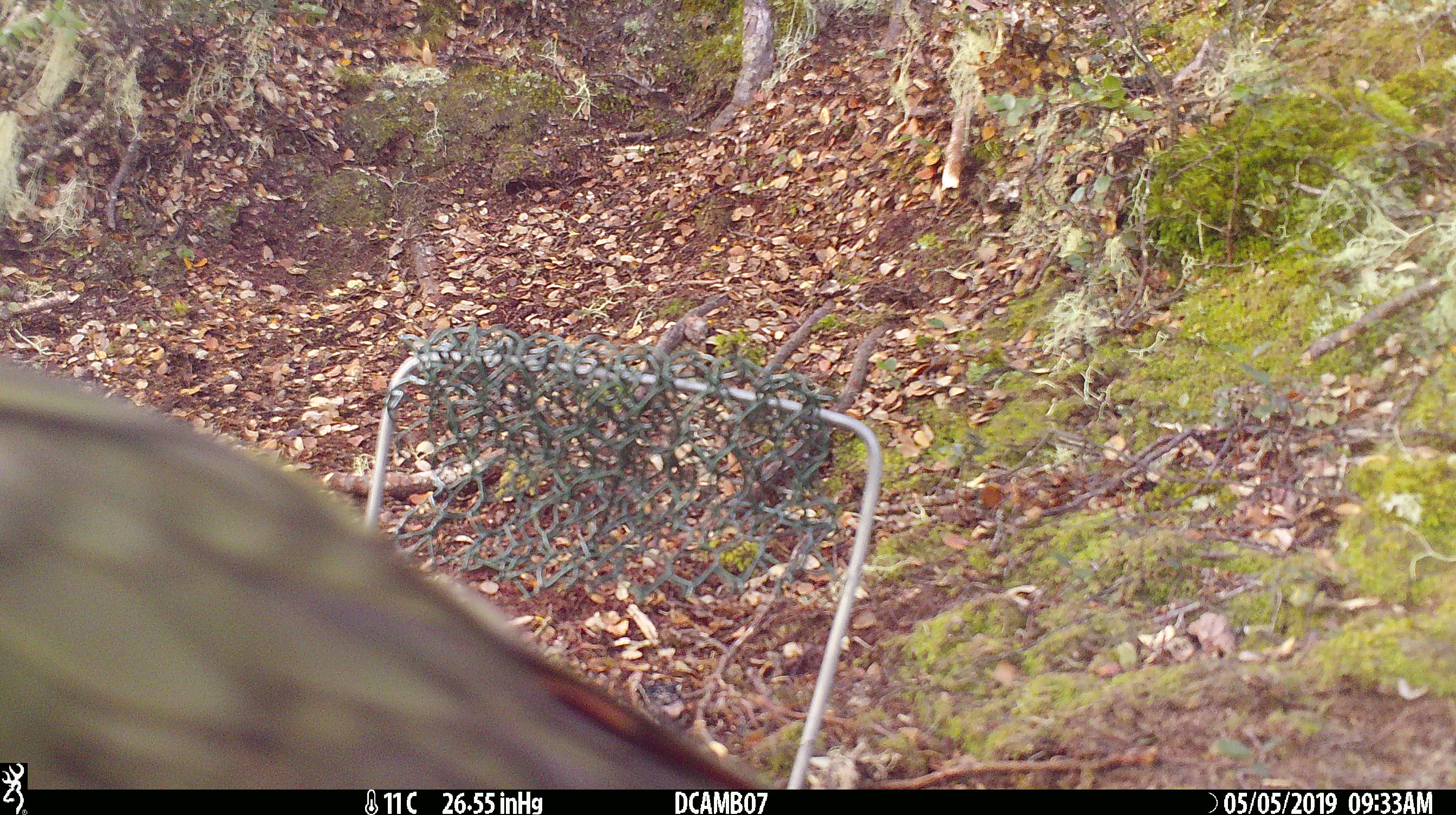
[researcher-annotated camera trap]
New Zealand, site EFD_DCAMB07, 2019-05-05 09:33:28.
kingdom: Animalia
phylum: Chordata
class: Aves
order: Psittaciformes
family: Strigopidae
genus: Nestor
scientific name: Nestor notabilis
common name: kea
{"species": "kea (Nestor notabilis)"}